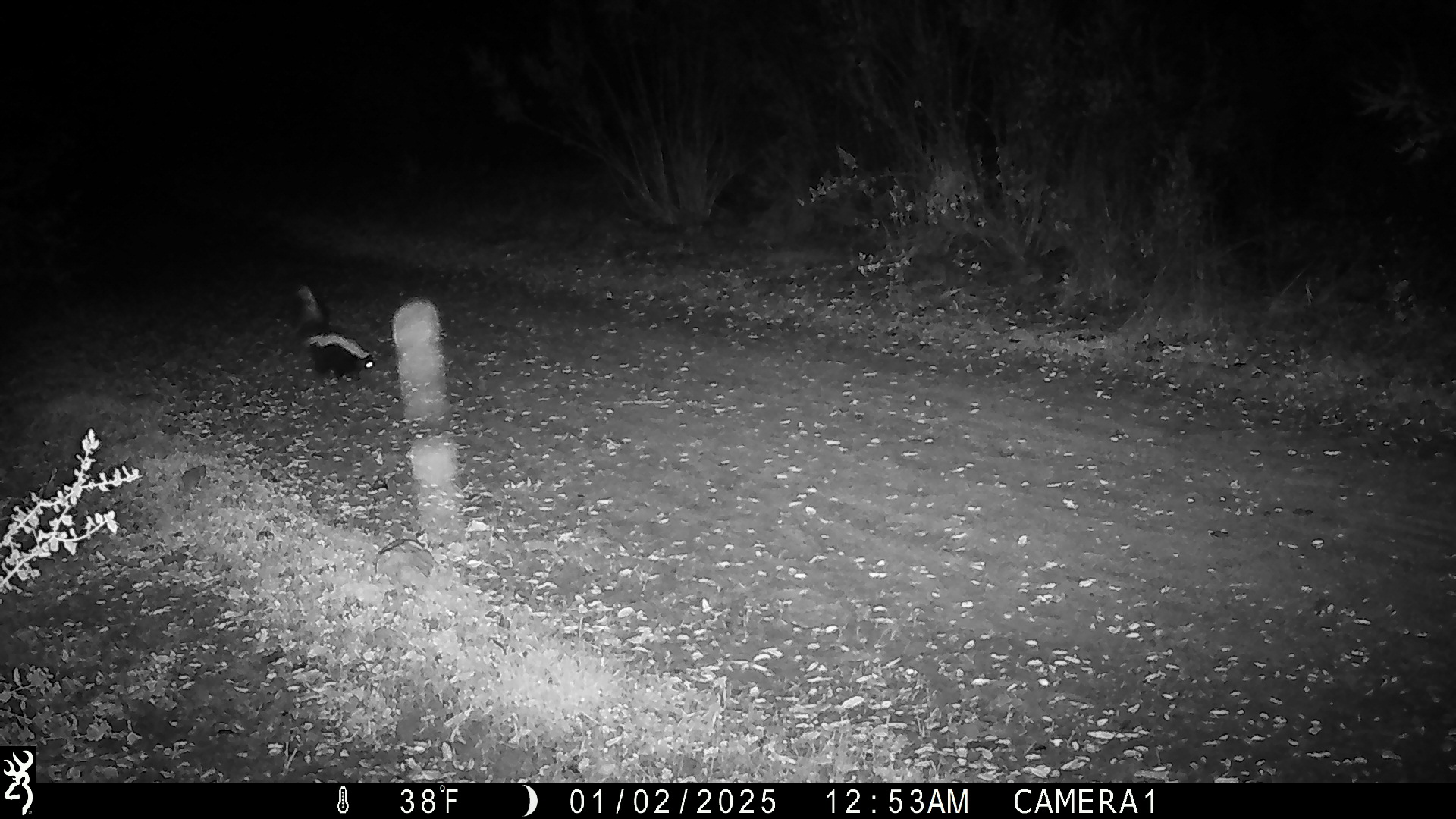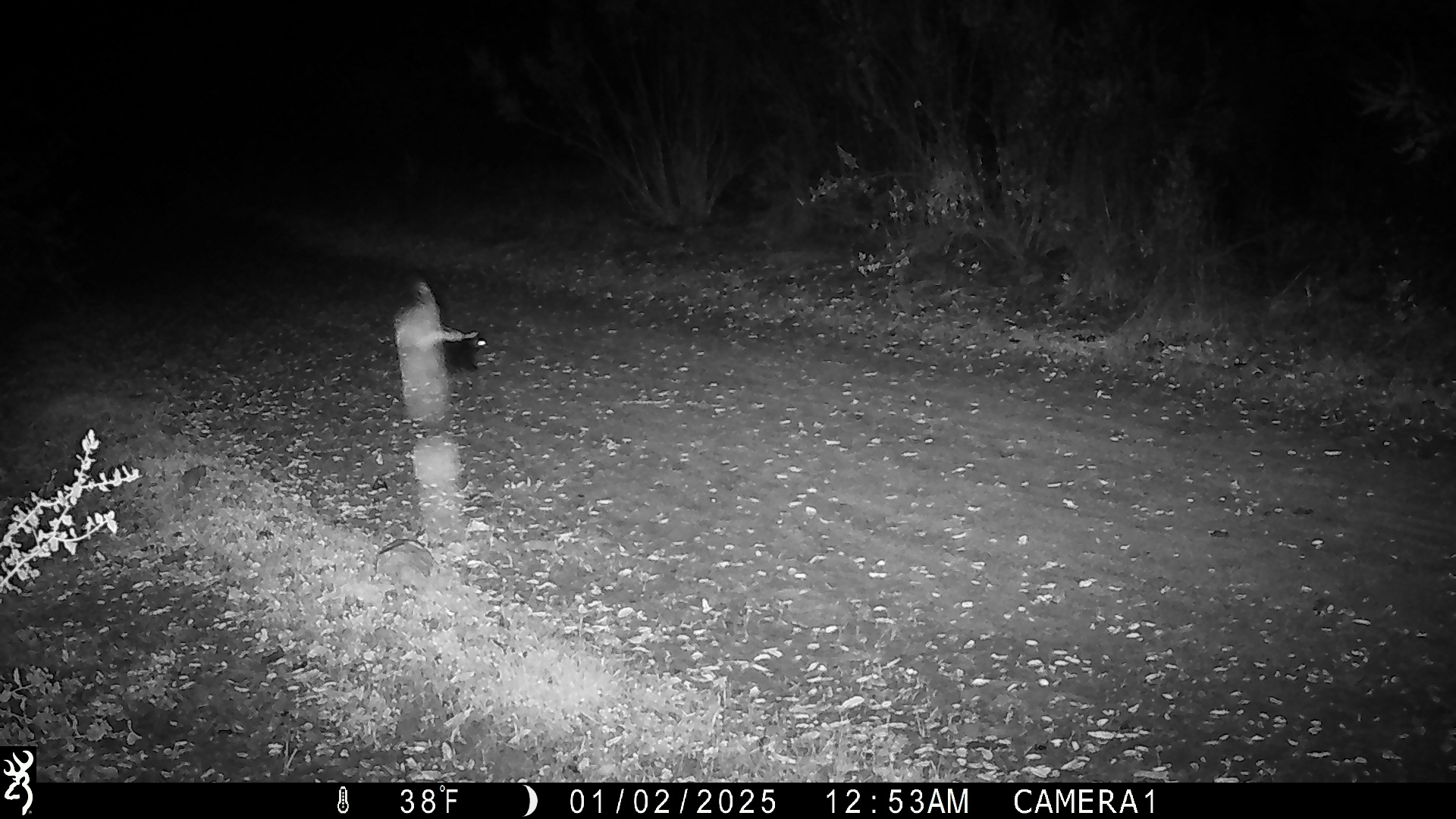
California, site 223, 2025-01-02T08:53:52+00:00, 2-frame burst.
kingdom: Animalia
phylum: Chordata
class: Mammalia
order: Carnivora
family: Mephitidae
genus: Mephitis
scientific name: Mephitis mephitis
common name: striped skunk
Striped skunk (Mephitis mephitis).